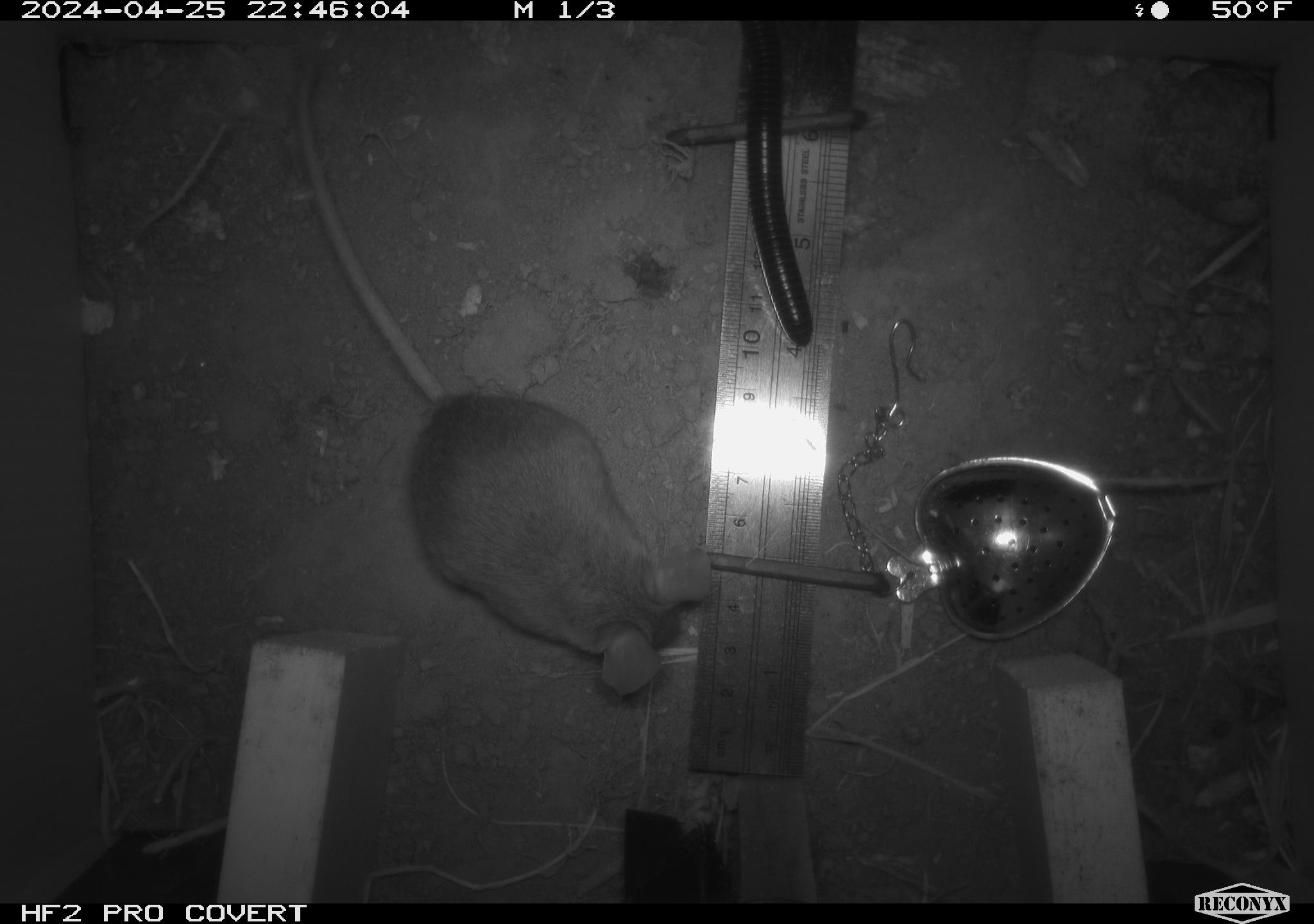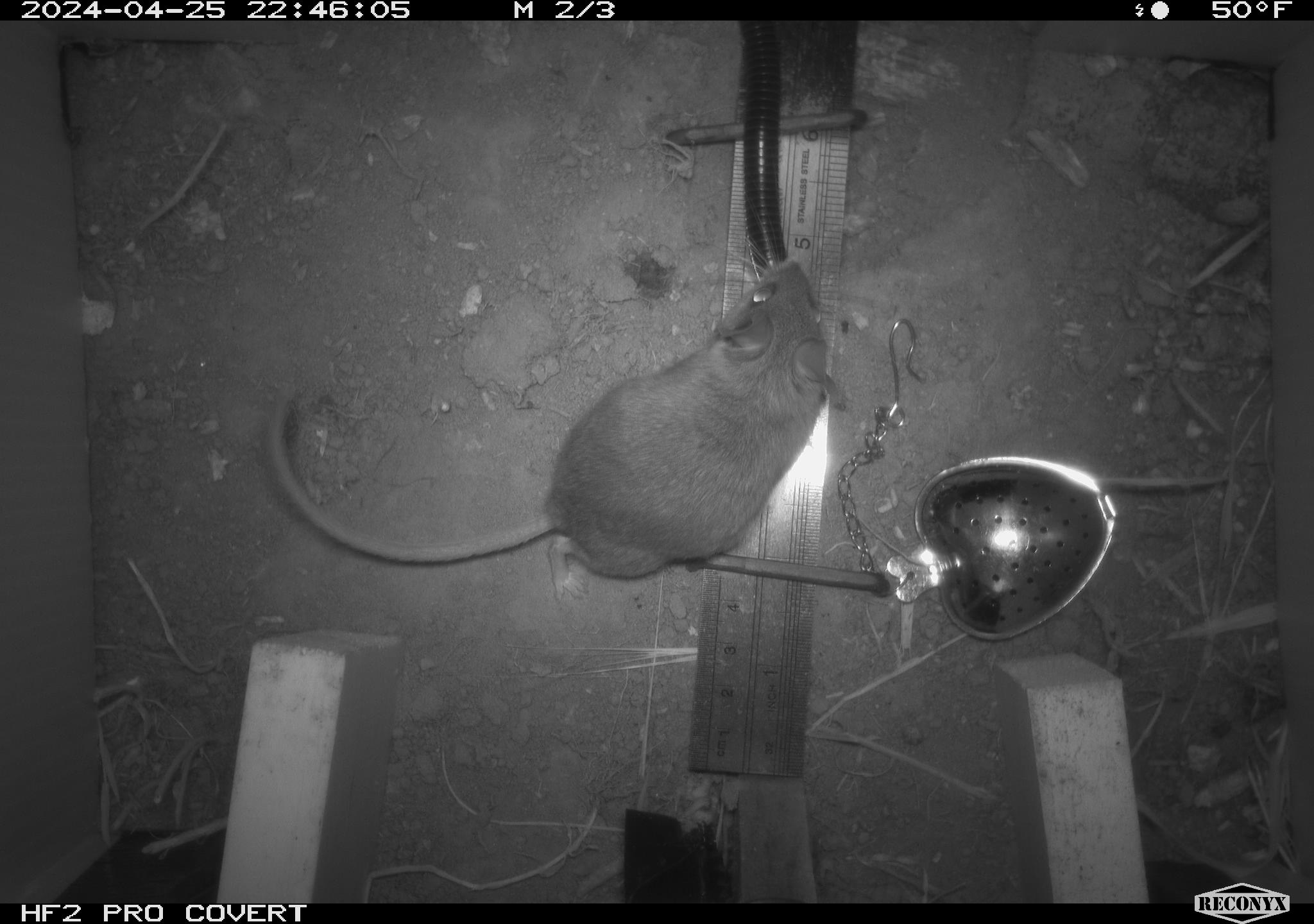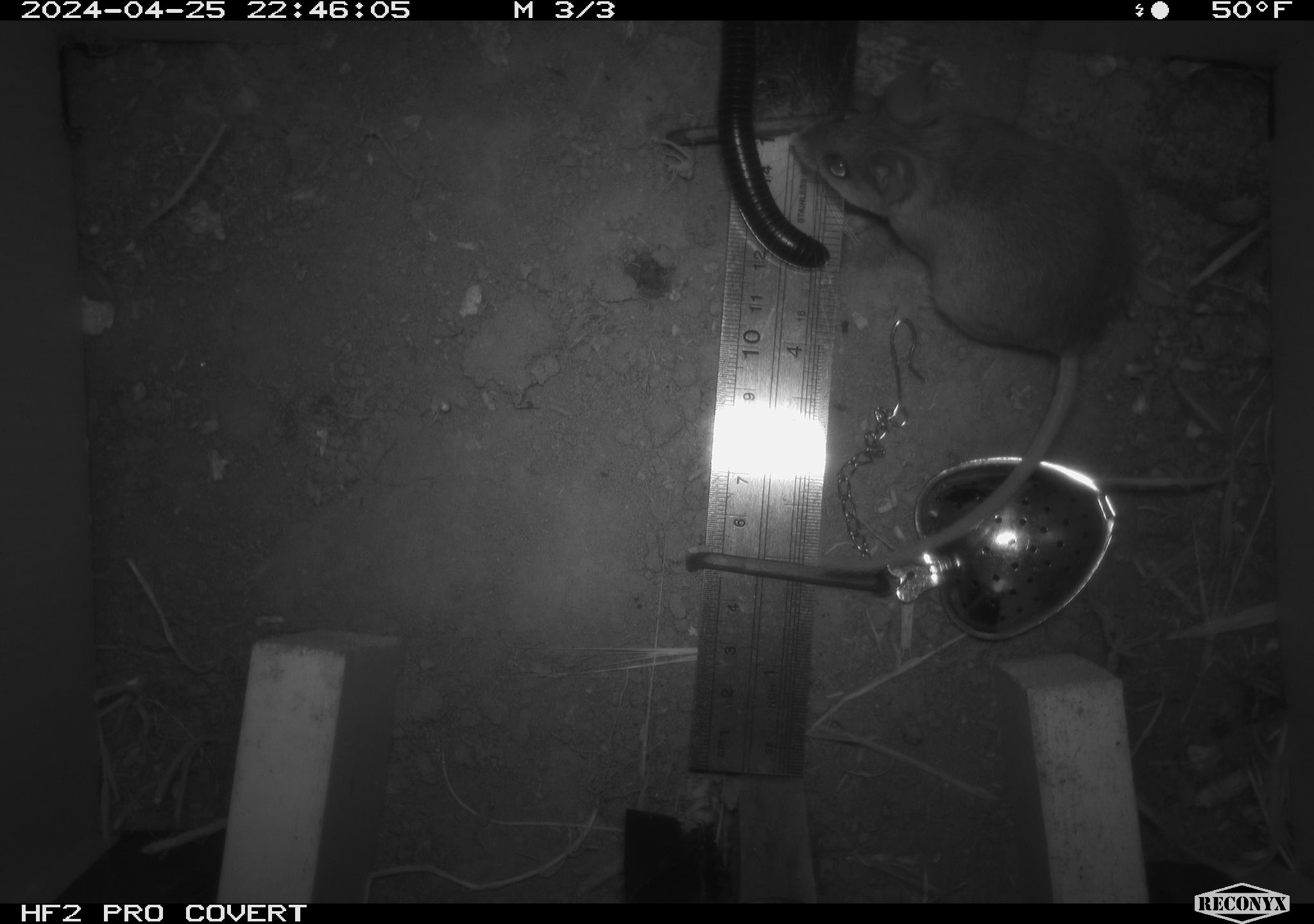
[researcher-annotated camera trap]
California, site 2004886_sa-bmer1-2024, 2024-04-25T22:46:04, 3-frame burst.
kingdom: Animalia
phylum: Arthropoda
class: Diplopoda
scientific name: Diplopoda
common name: millipedes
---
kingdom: Animalia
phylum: Chordata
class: Mammalia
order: Rodentia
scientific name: Rodentia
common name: mouse species